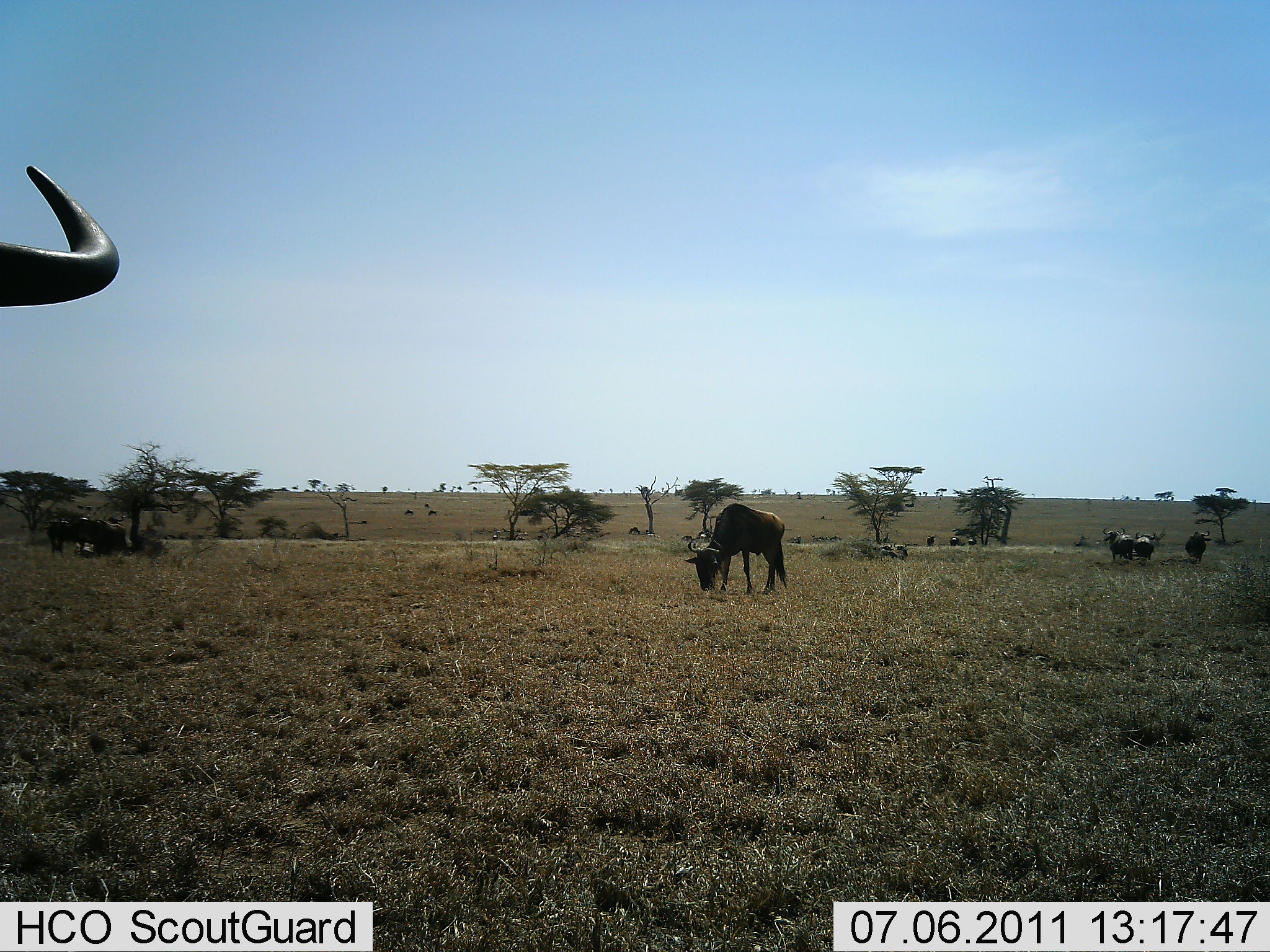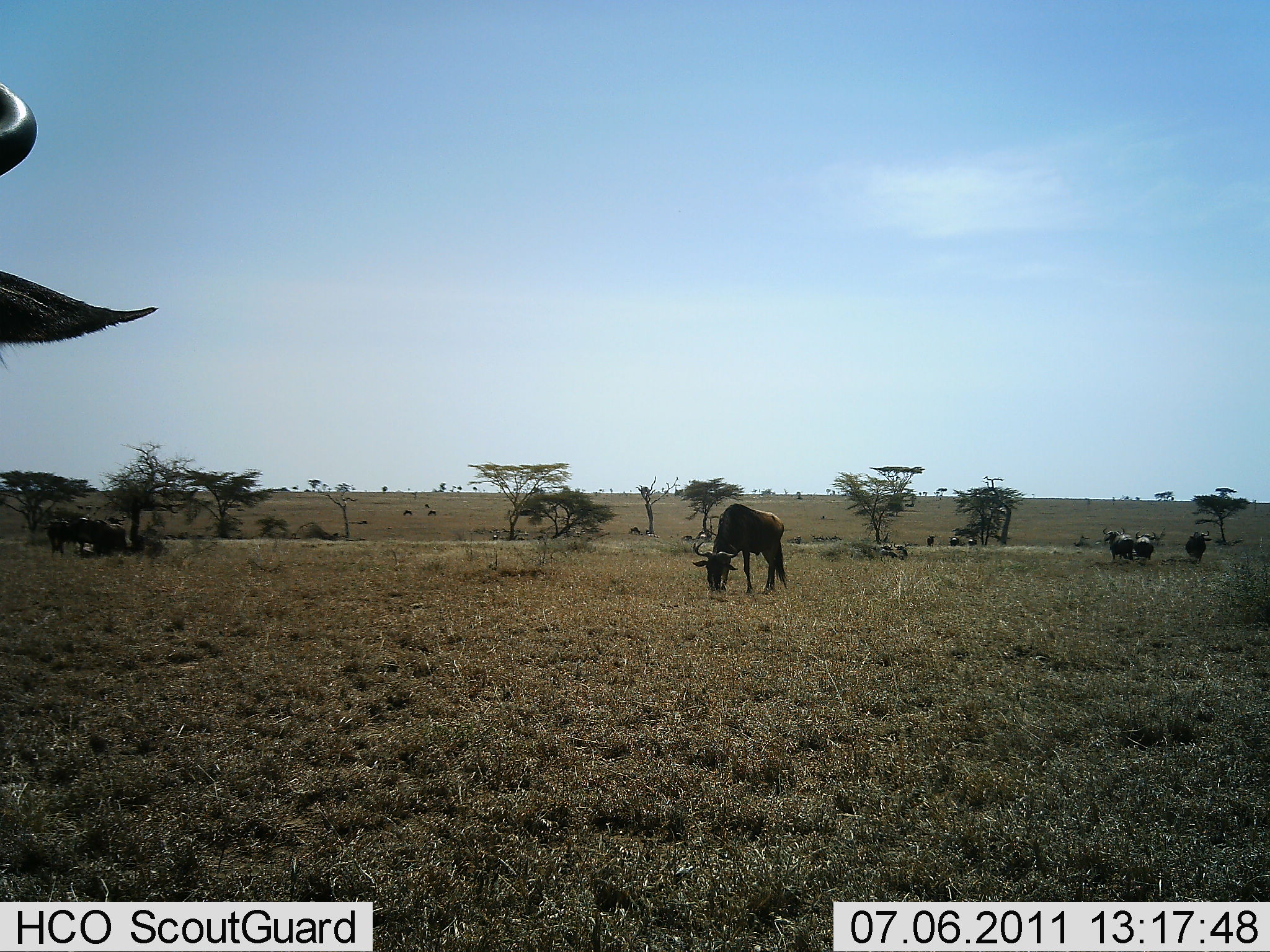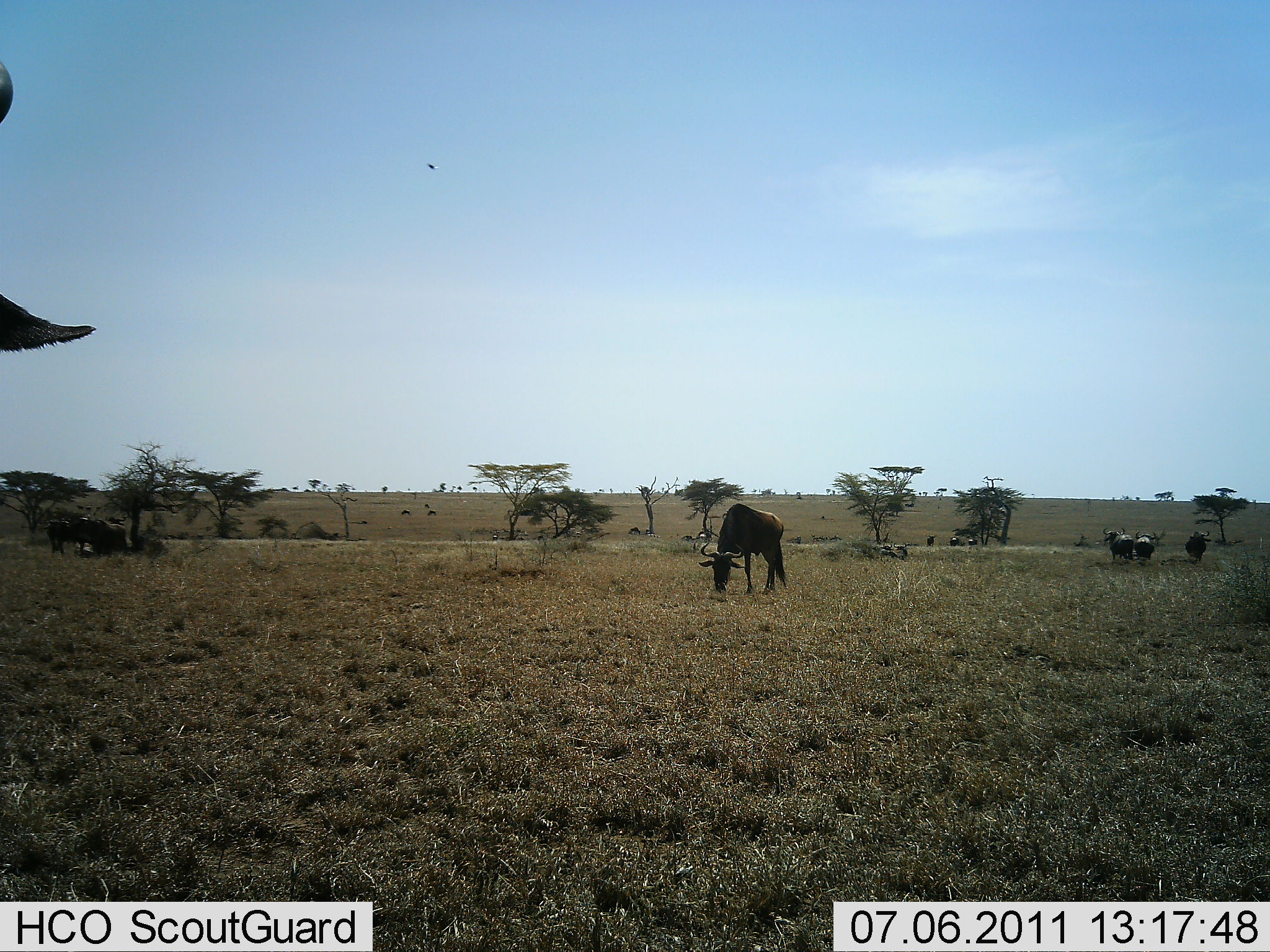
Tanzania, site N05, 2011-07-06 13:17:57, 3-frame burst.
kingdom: Animalia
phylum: Chordata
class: Mammalia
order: Artiodactyla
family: Bovidae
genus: Connochaetes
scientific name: Connochaetes taurinus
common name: blue wildebeest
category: wildebeest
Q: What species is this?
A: Wildebeest (blue wildebeest) (Connochaetes taurinus).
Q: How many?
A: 10.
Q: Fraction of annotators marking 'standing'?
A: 91%.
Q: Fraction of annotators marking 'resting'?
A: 36%.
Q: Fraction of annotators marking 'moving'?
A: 18%.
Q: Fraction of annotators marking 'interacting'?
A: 0%.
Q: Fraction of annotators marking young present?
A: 0%.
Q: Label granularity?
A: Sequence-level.